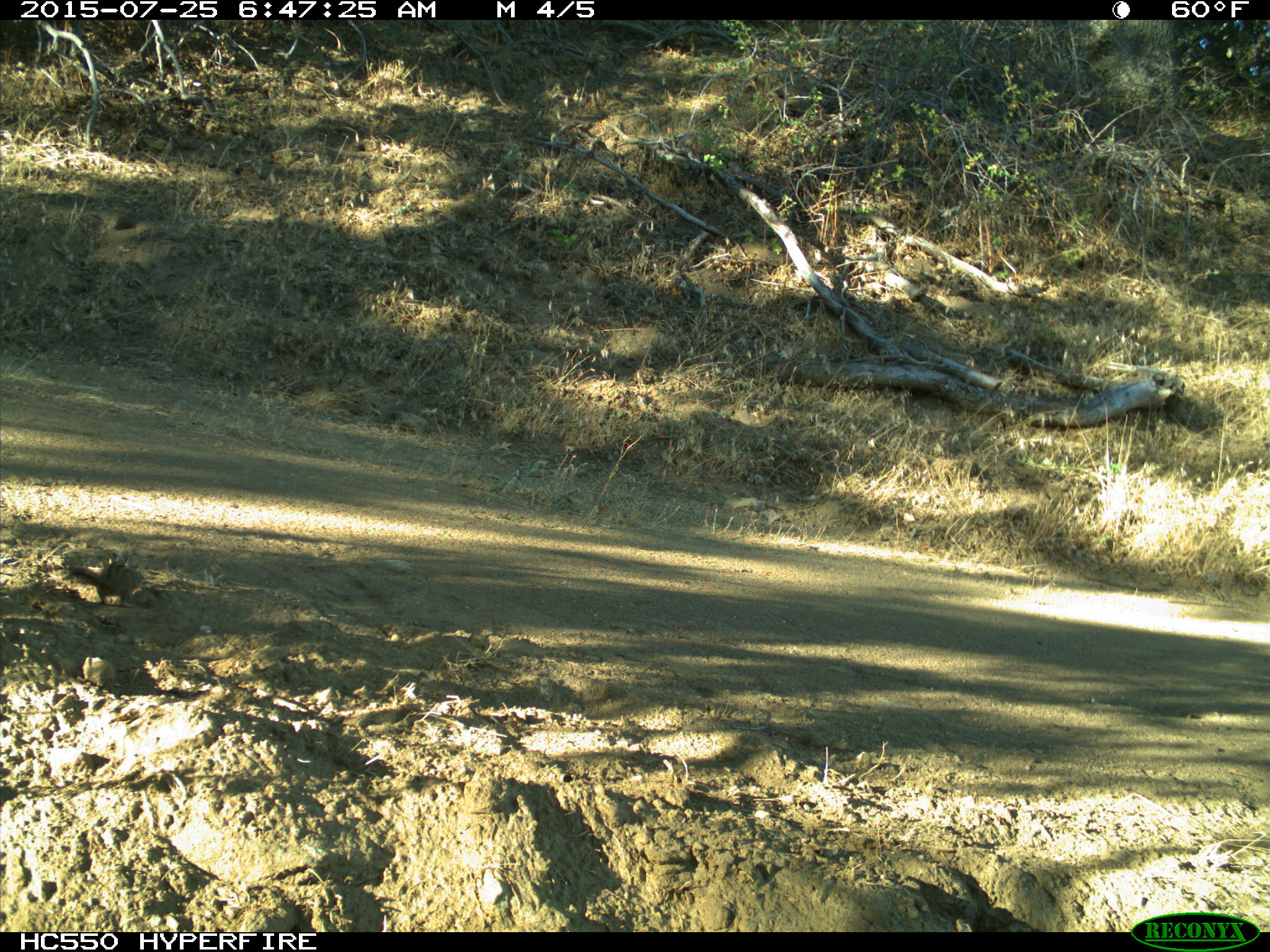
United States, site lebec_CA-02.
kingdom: Animalia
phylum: Chordata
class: Mammalia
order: Rodentia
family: Sciuridae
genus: Tamias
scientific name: Tamias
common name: chipmunk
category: unidentified chipmunk